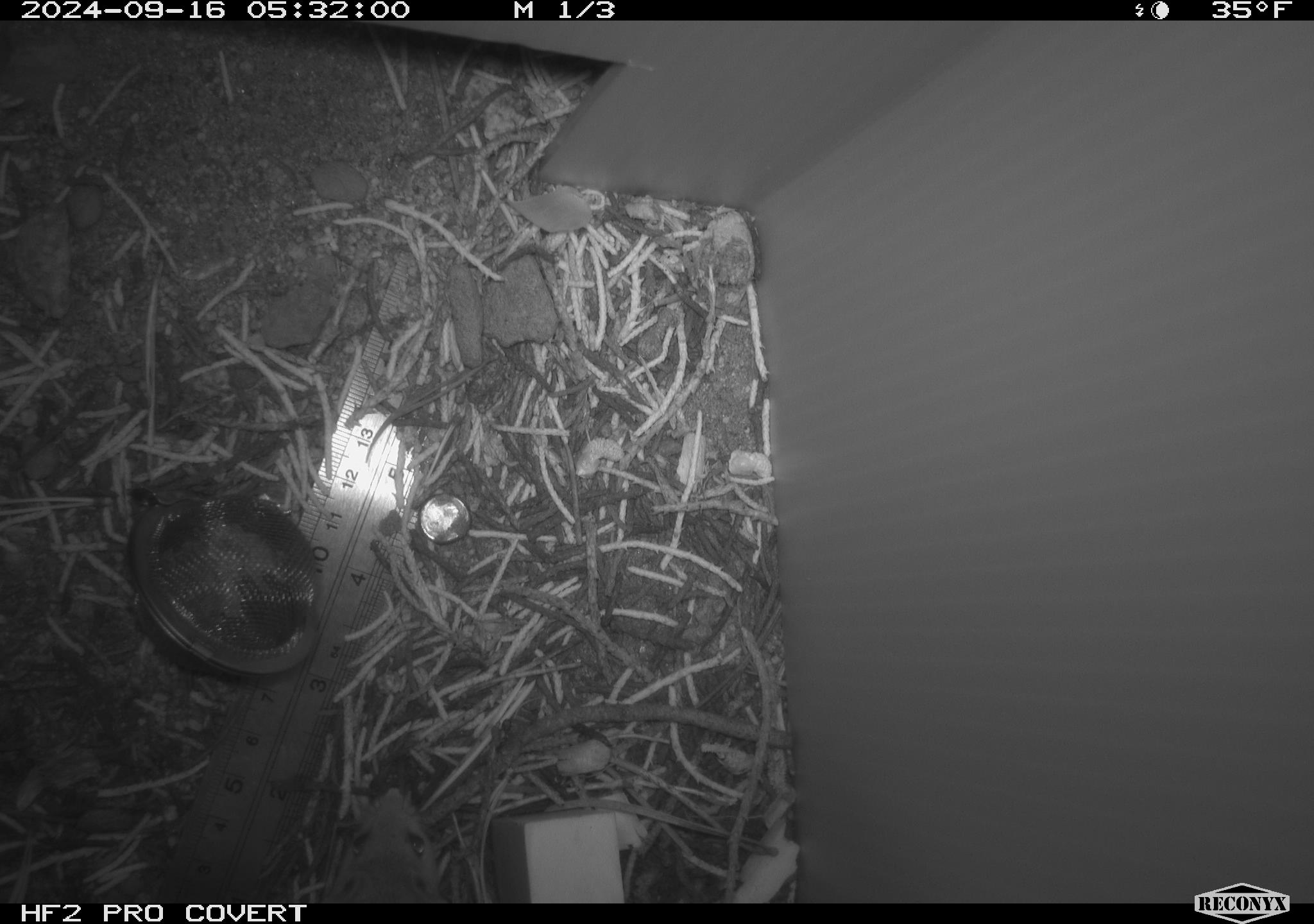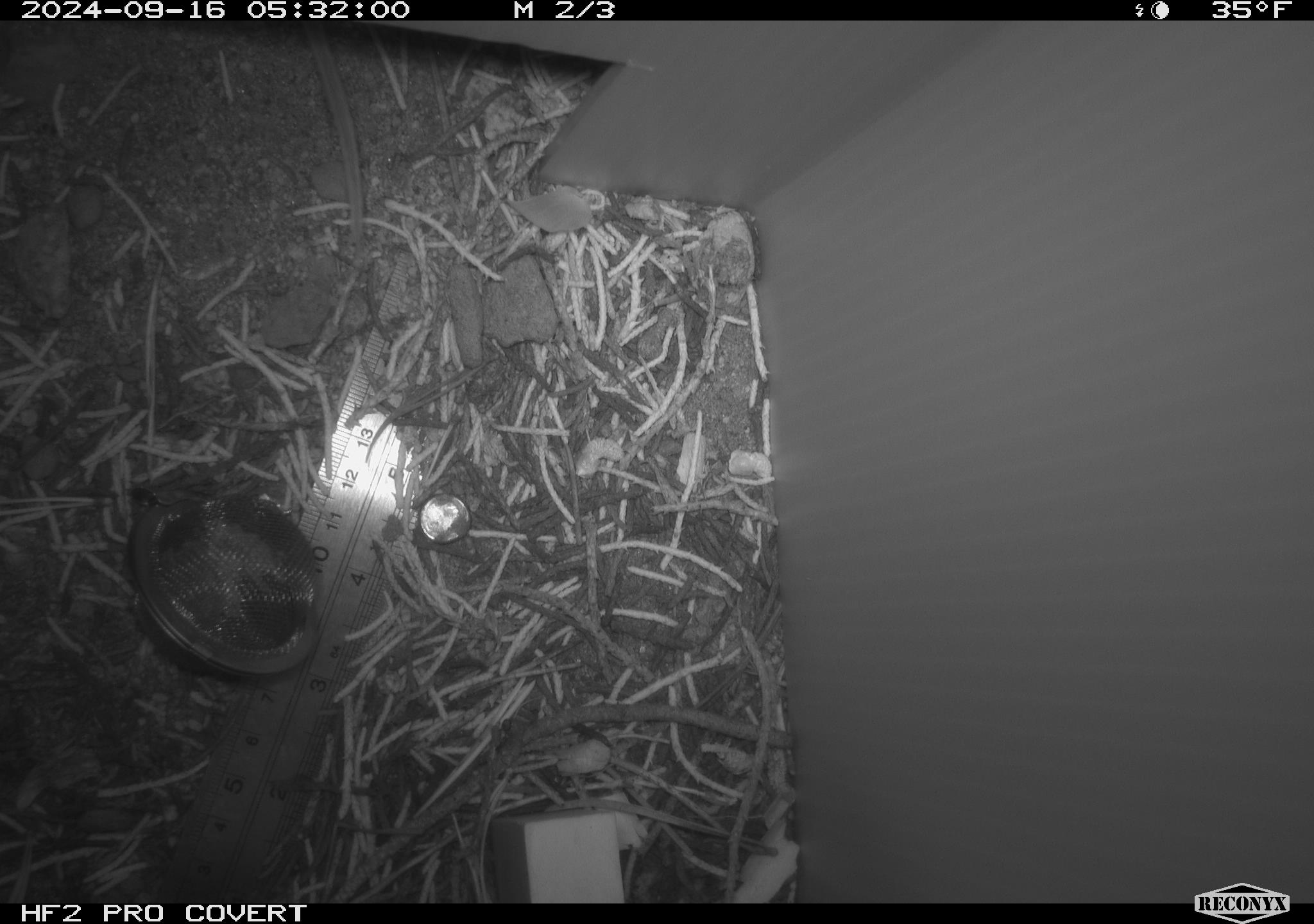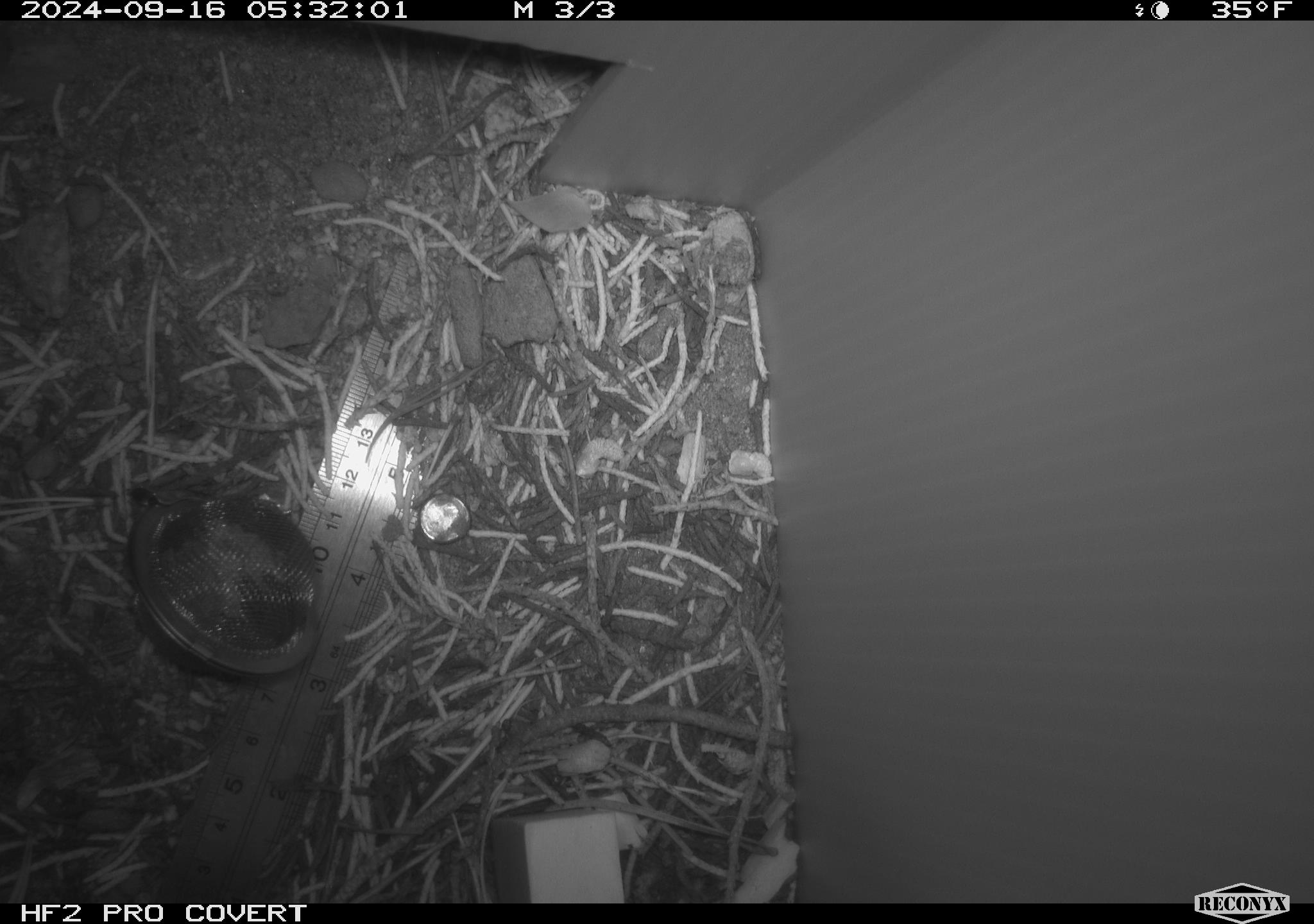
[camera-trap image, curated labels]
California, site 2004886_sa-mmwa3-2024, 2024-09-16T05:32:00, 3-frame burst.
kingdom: Animalia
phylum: Chordata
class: Mammalia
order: Rodentia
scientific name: Rodentia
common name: mouse species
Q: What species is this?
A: Mouse species (Rodentia).